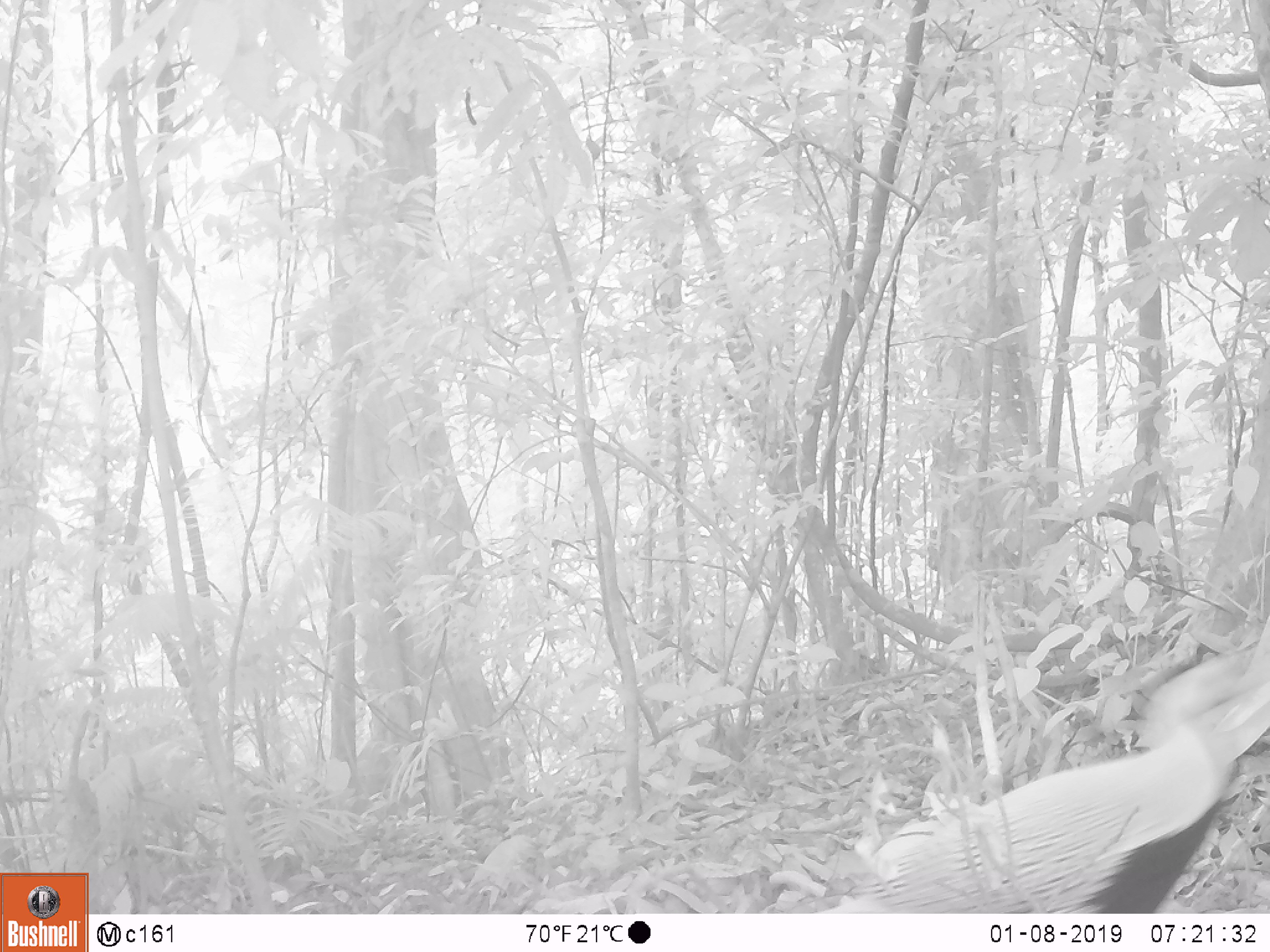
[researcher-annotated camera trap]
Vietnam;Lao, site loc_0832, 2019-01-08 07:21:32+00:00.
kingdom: Animalia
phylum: Chordata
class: Aves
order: Galliformes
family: Phasianidae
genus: Lophura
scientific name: Lophura nycthemera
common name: silver pheasant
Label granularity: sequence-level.